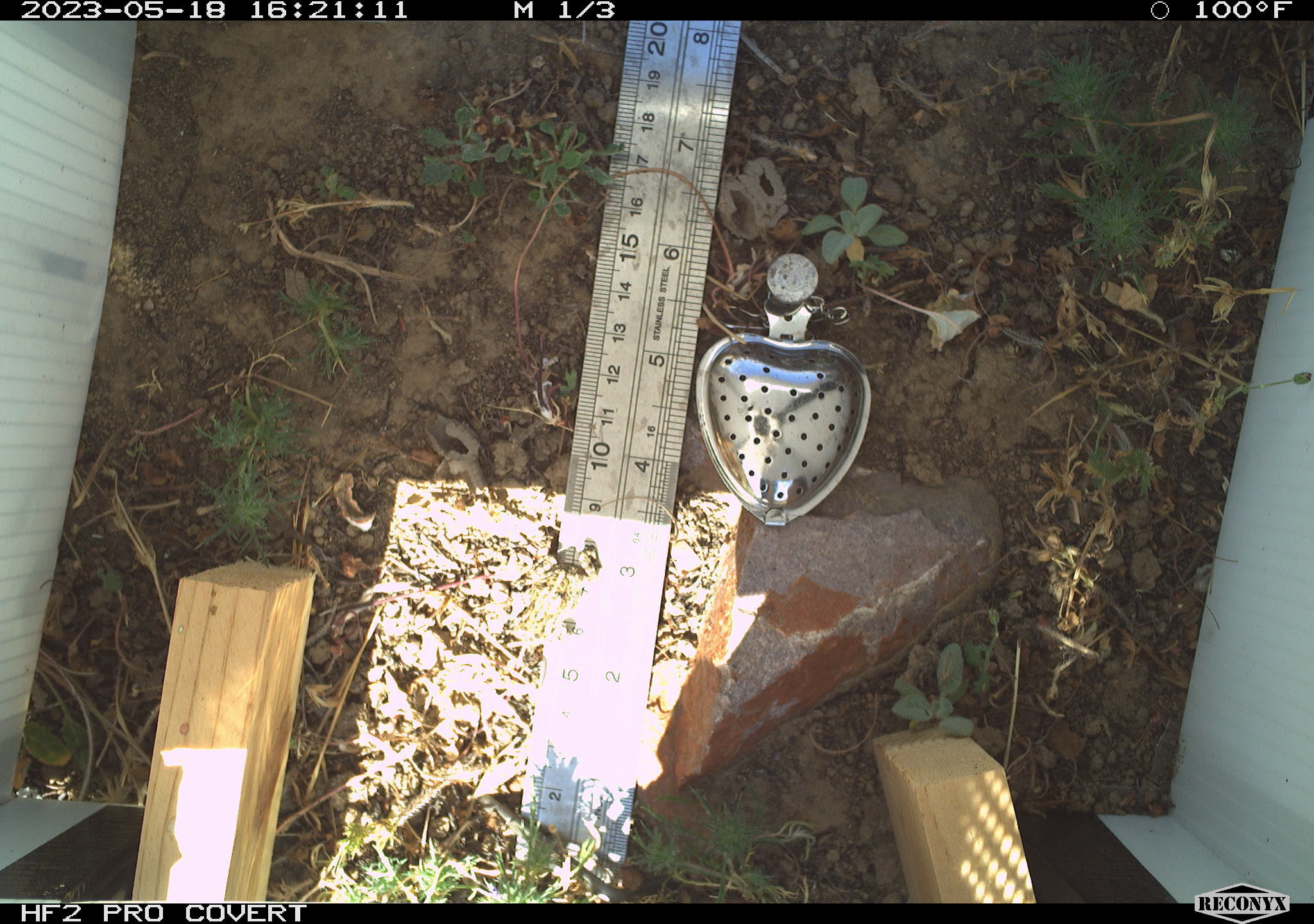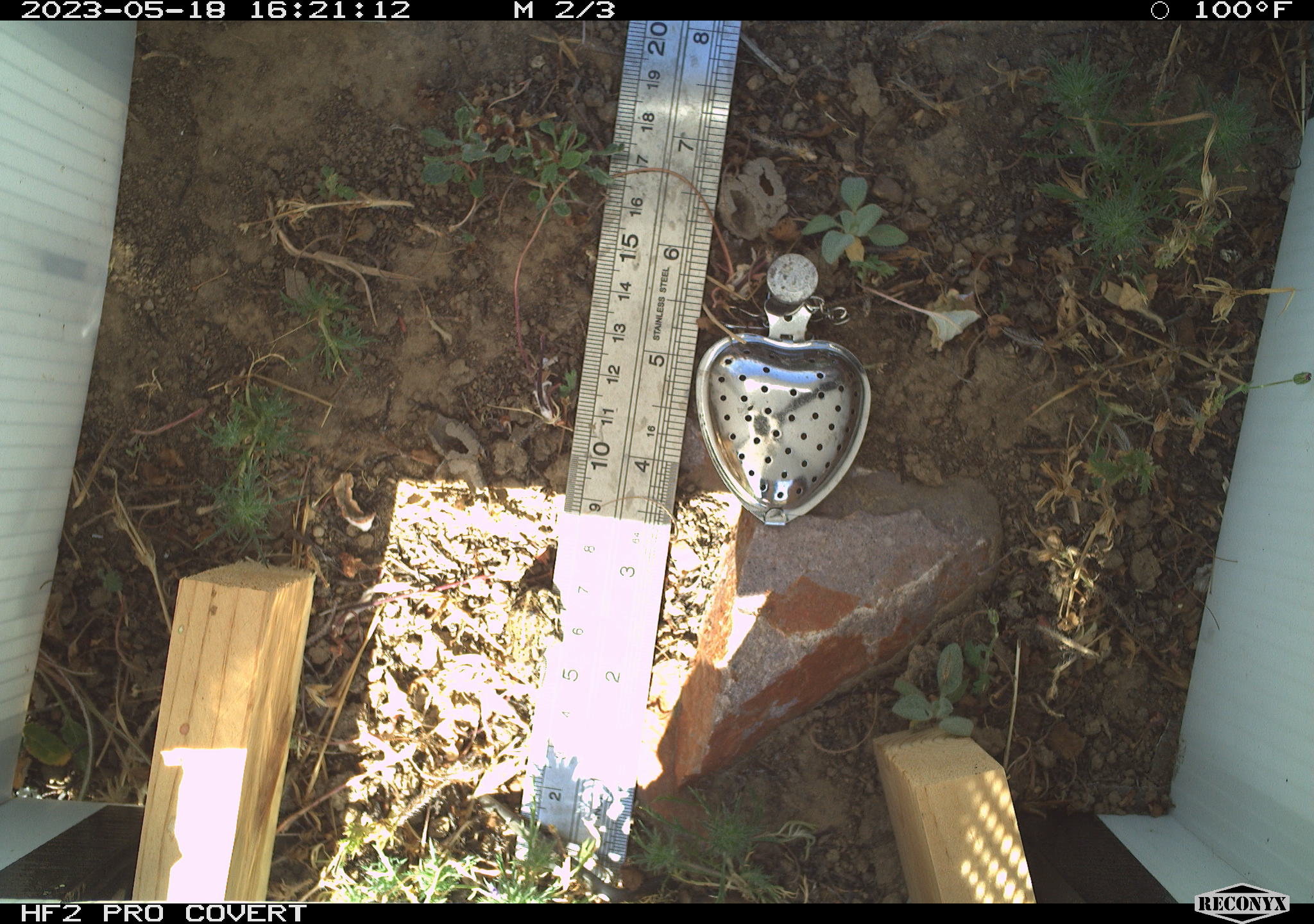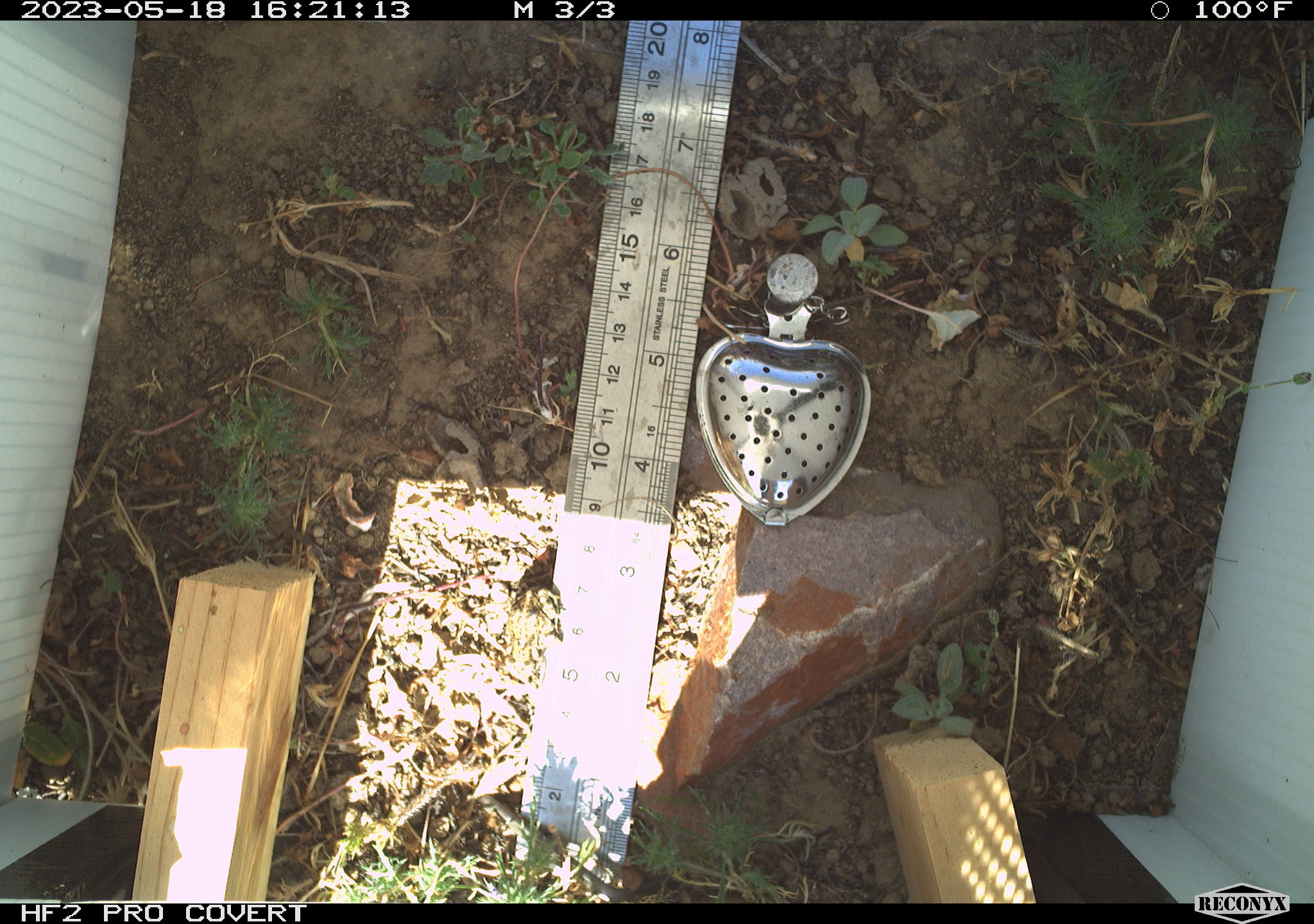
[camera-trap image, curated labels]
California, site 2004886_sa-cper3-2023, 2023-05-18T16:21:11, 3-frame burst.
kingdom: Animalia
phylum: Chordata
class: Amphibia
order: Anura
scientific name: Anura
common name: frogs